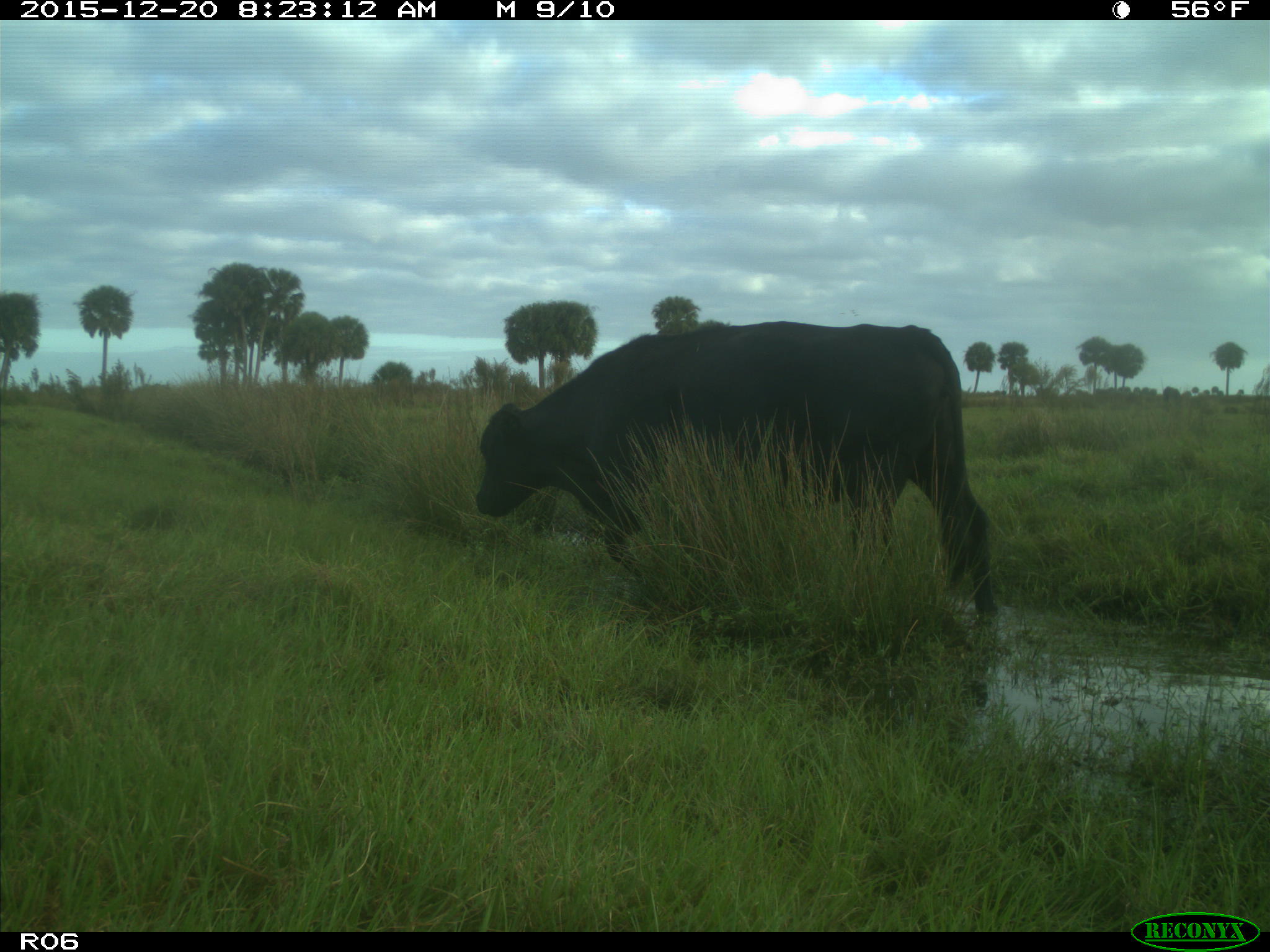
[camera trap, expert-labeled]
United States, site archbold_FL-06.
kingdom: Animalia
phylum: Chordata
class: Mammalia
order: Artiodactyla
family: Bovidae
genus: Bos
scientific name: Bos taurus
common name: domestic cow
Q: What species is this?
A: Bos taurus (domestic cow).